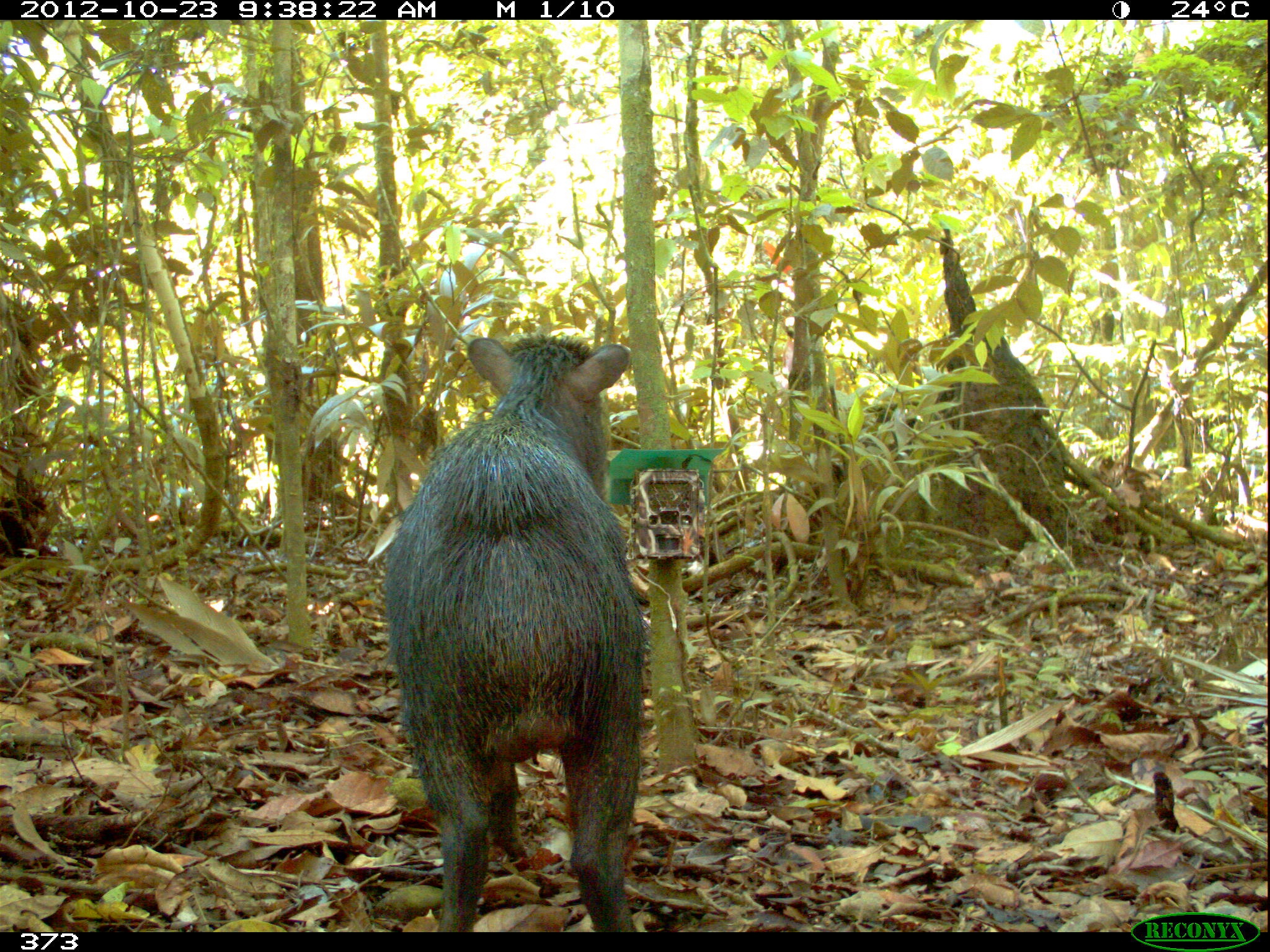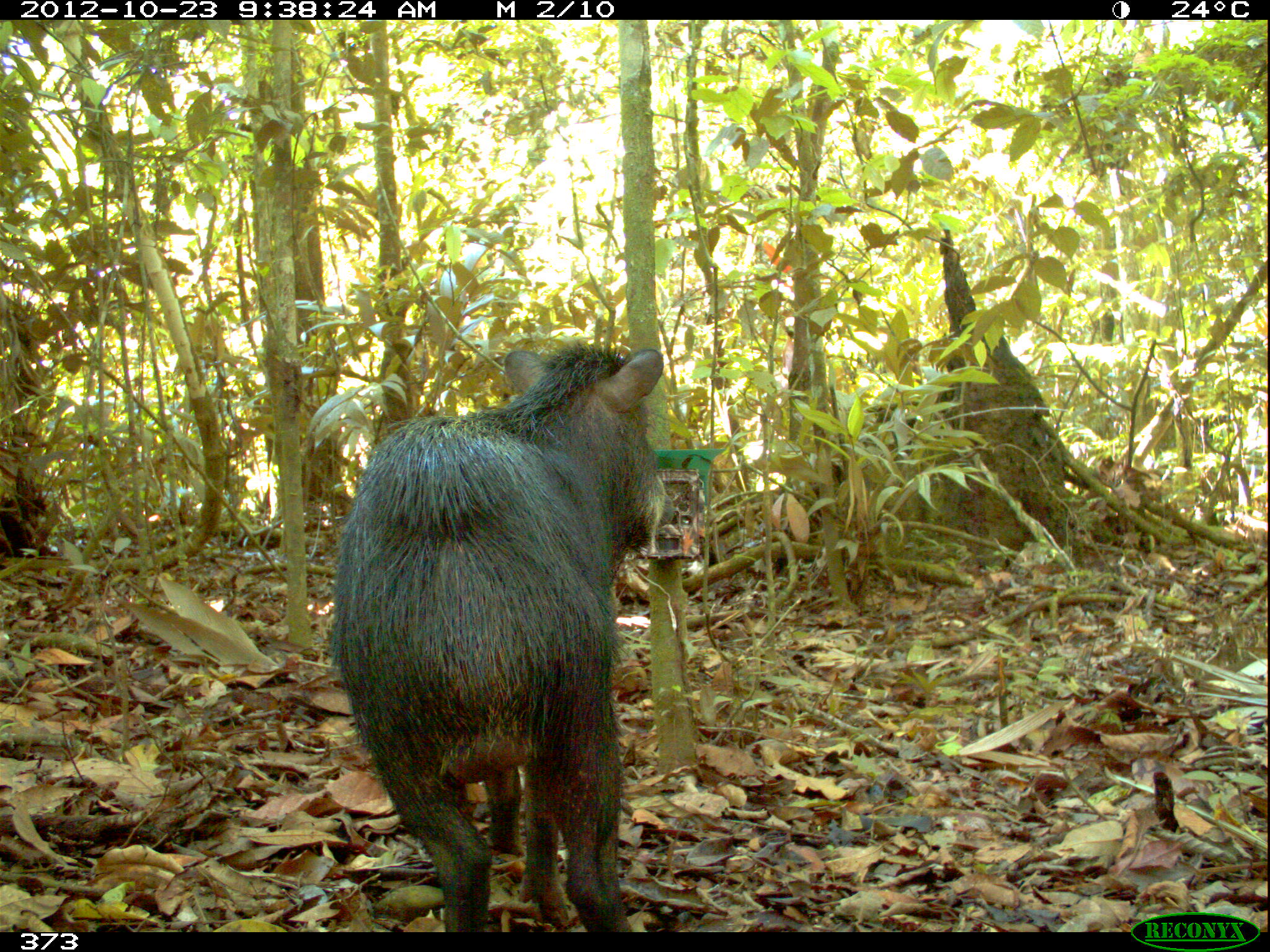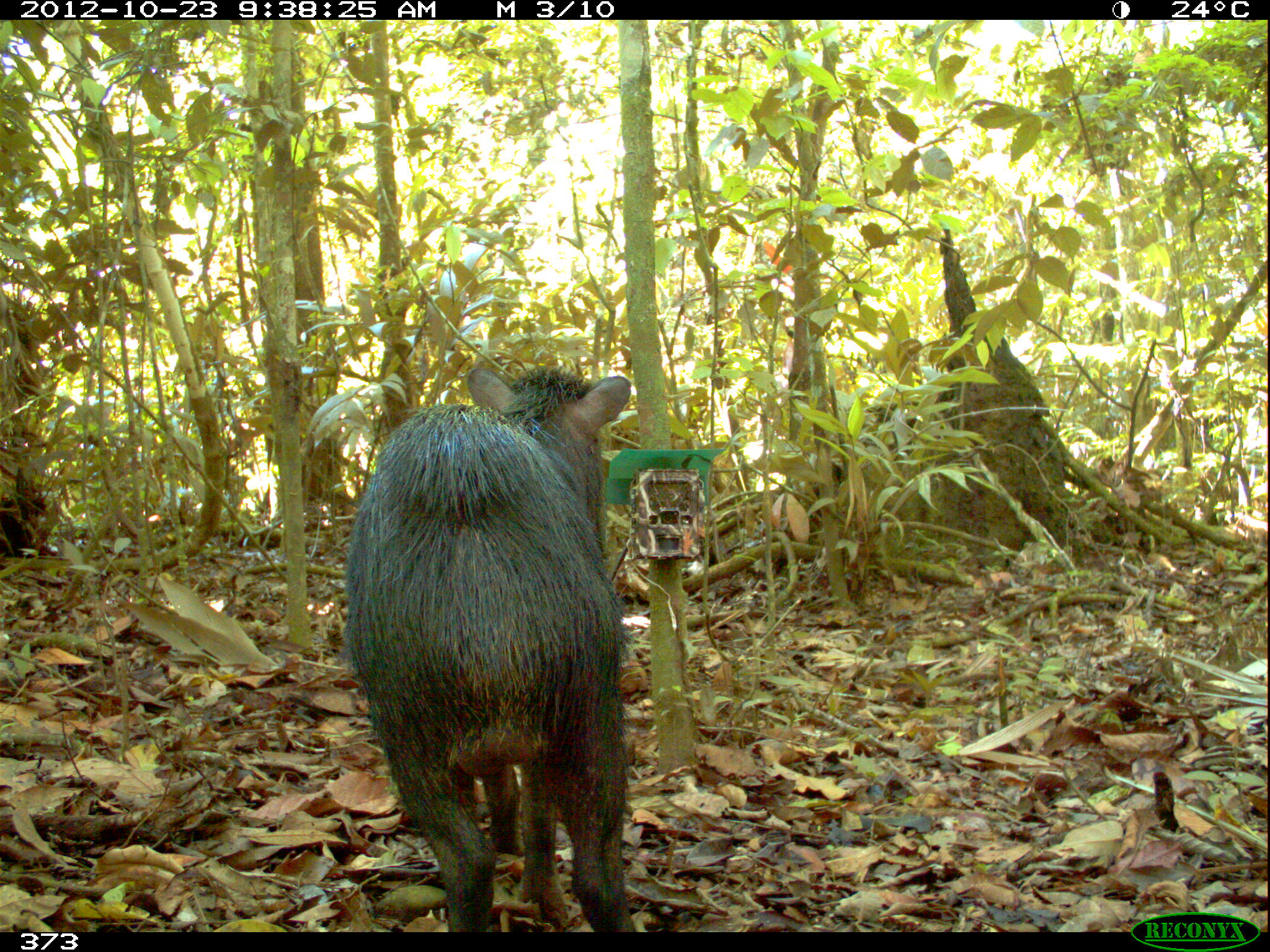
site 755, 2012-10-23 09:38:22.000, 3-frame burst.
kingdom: Animalia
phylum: Chordata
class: Mammalia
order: Artiodactyla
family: Tayassuidae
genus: Tayassu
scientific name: Tayassu pecari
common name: white-lipped peccary